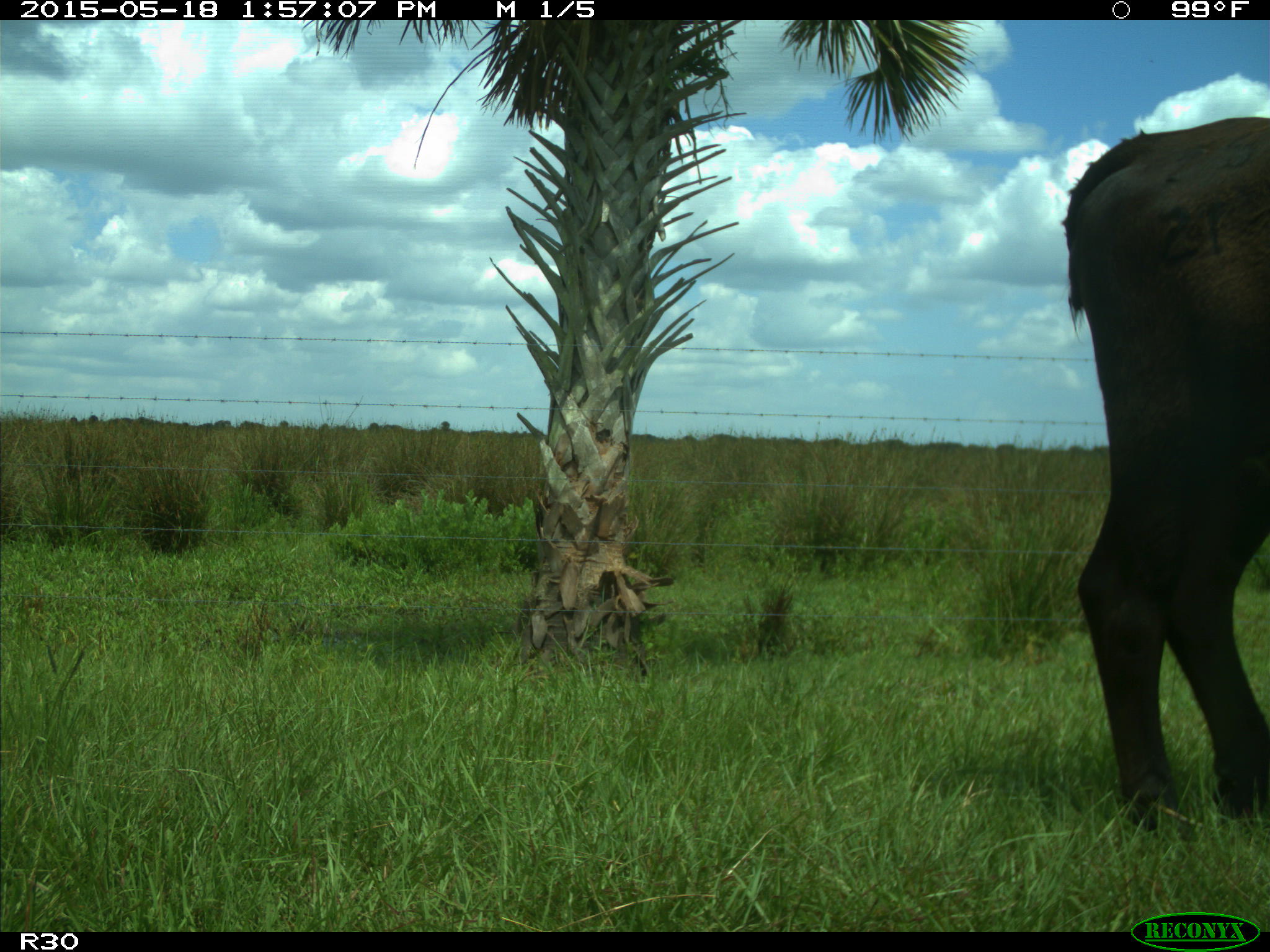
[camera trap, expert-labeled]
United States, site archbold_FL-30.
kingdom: Animalia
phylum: Chordata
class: Mammalia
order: Artiodactyla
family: Bovidae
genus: Bos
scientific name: Bos taurus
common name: domestic cow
Bos taurus (domestic cow).